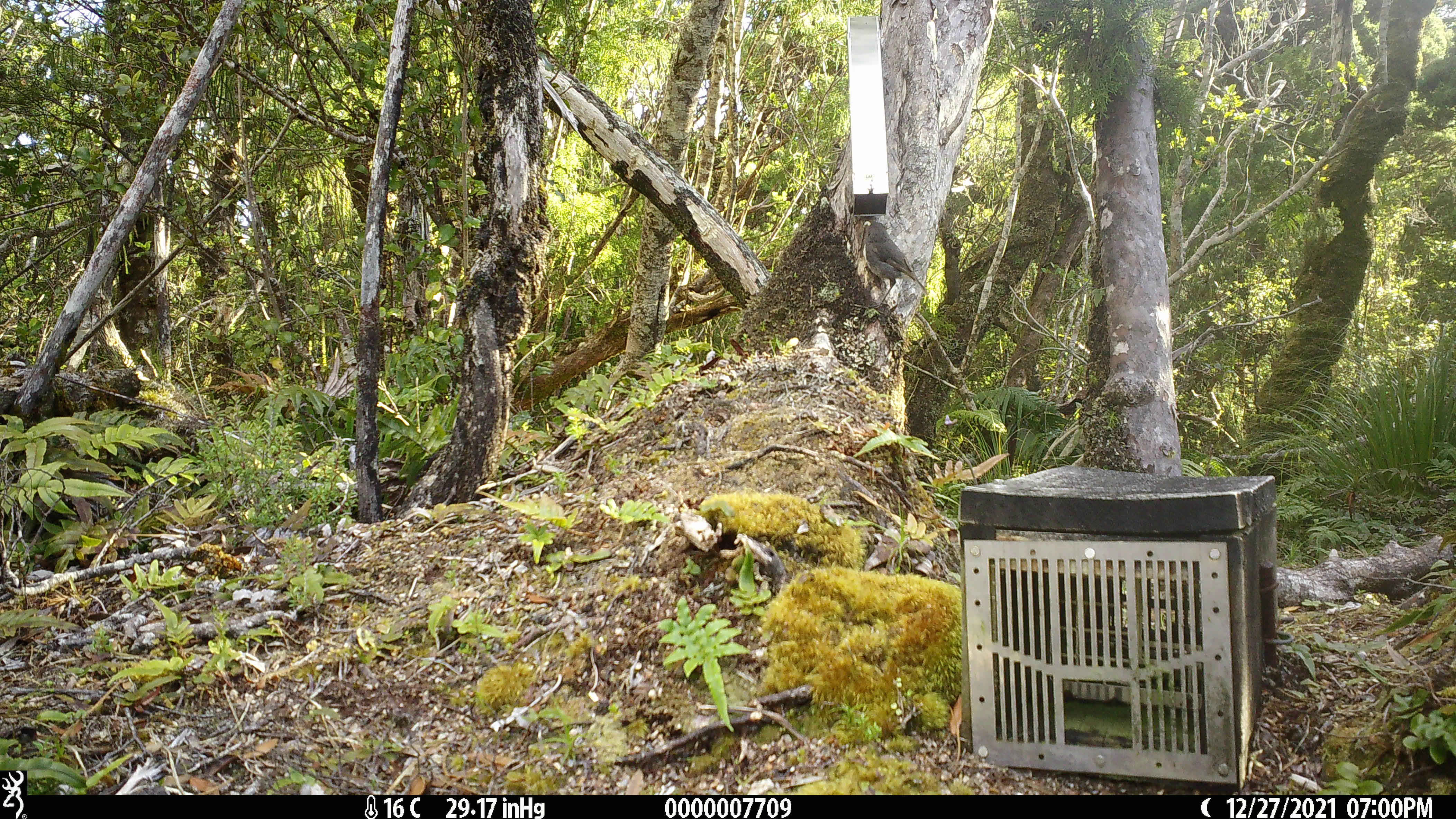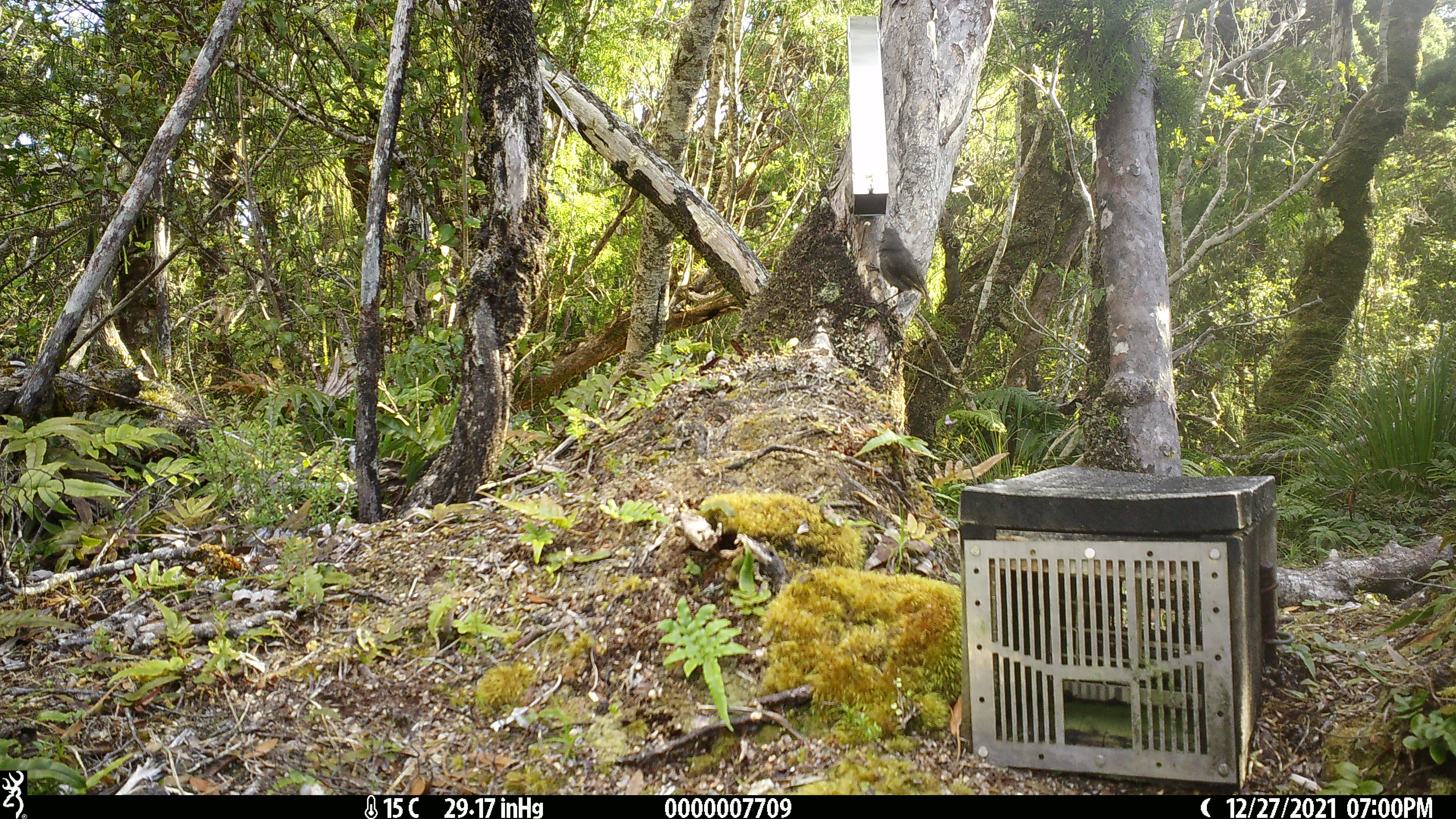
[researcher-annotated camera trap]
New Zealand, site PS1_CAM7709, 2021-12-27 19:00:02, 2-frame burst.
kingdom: Animalia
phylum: Chordata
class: Aves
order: Passeriformes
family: Petroicidae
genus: Petroica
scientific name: Petroica australis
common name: new zealand robin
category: robin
Robin (new zealand robin) (Petroica australis).